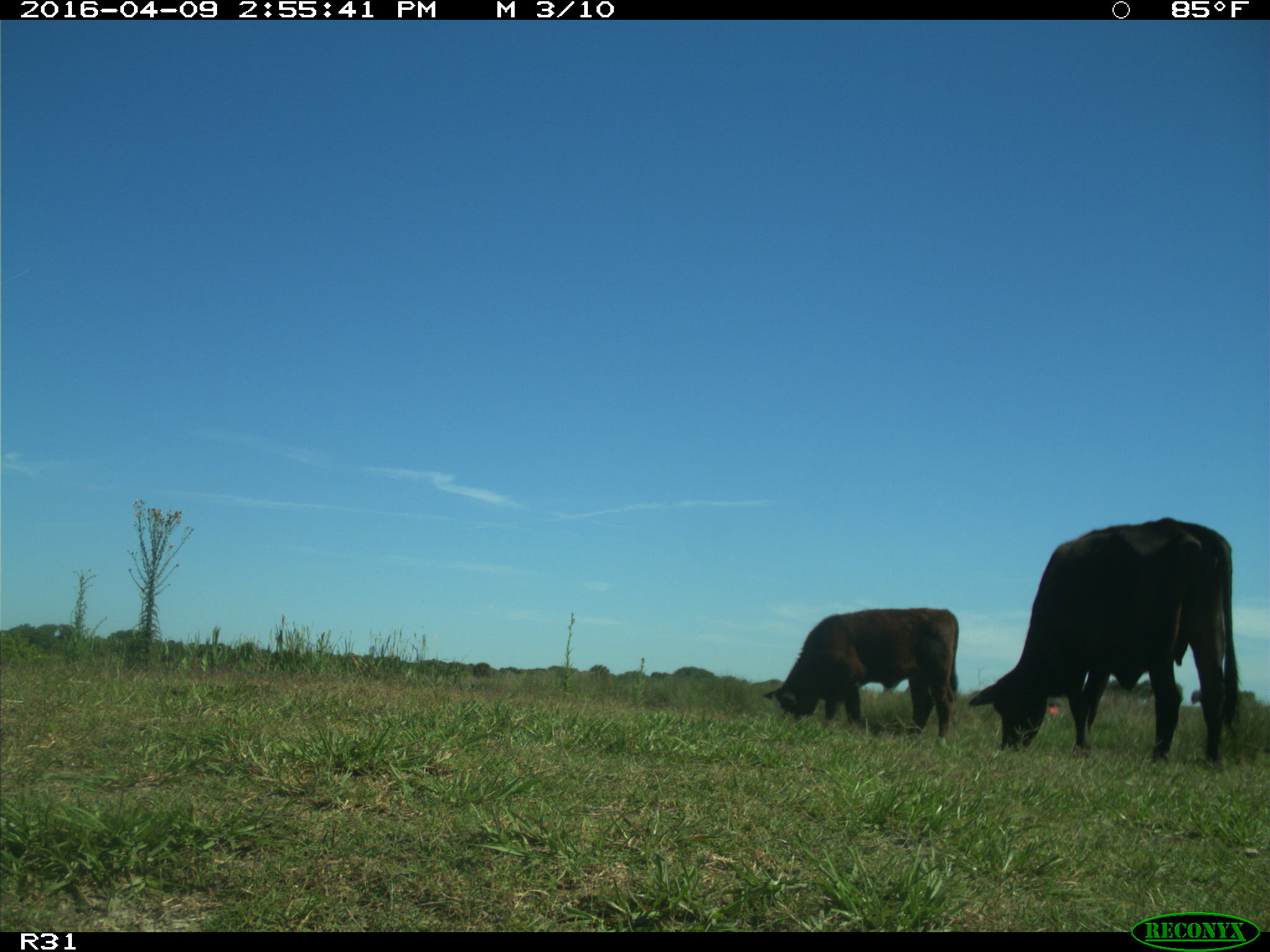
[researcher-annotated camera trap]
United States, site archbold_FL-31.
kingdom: Animalia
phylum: Chordata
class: Mammalia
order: Artiodactyla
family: Bovidae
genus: Bos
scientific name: Bos taurus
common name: domestic cow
Bos taurus (domestic cow).